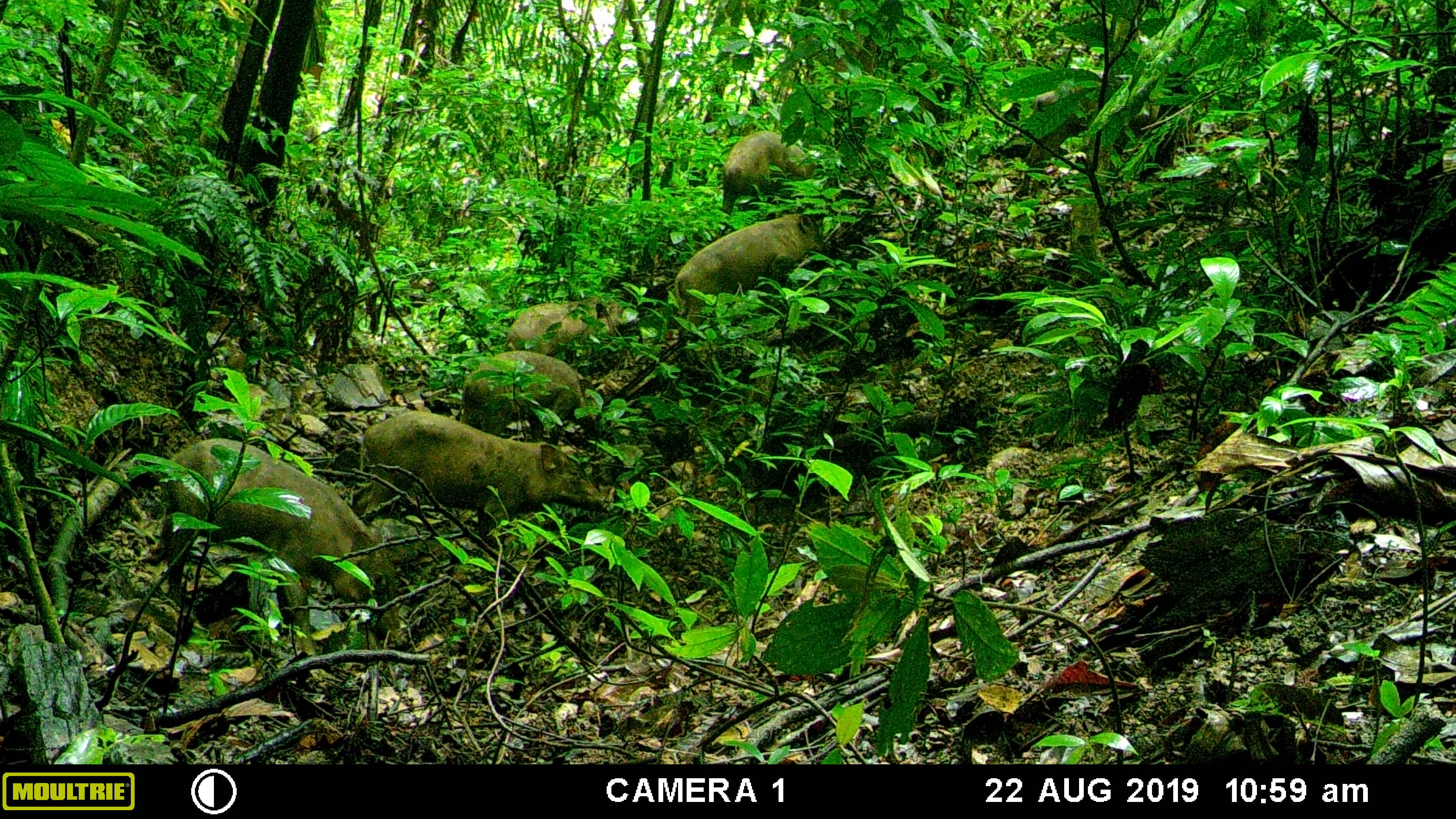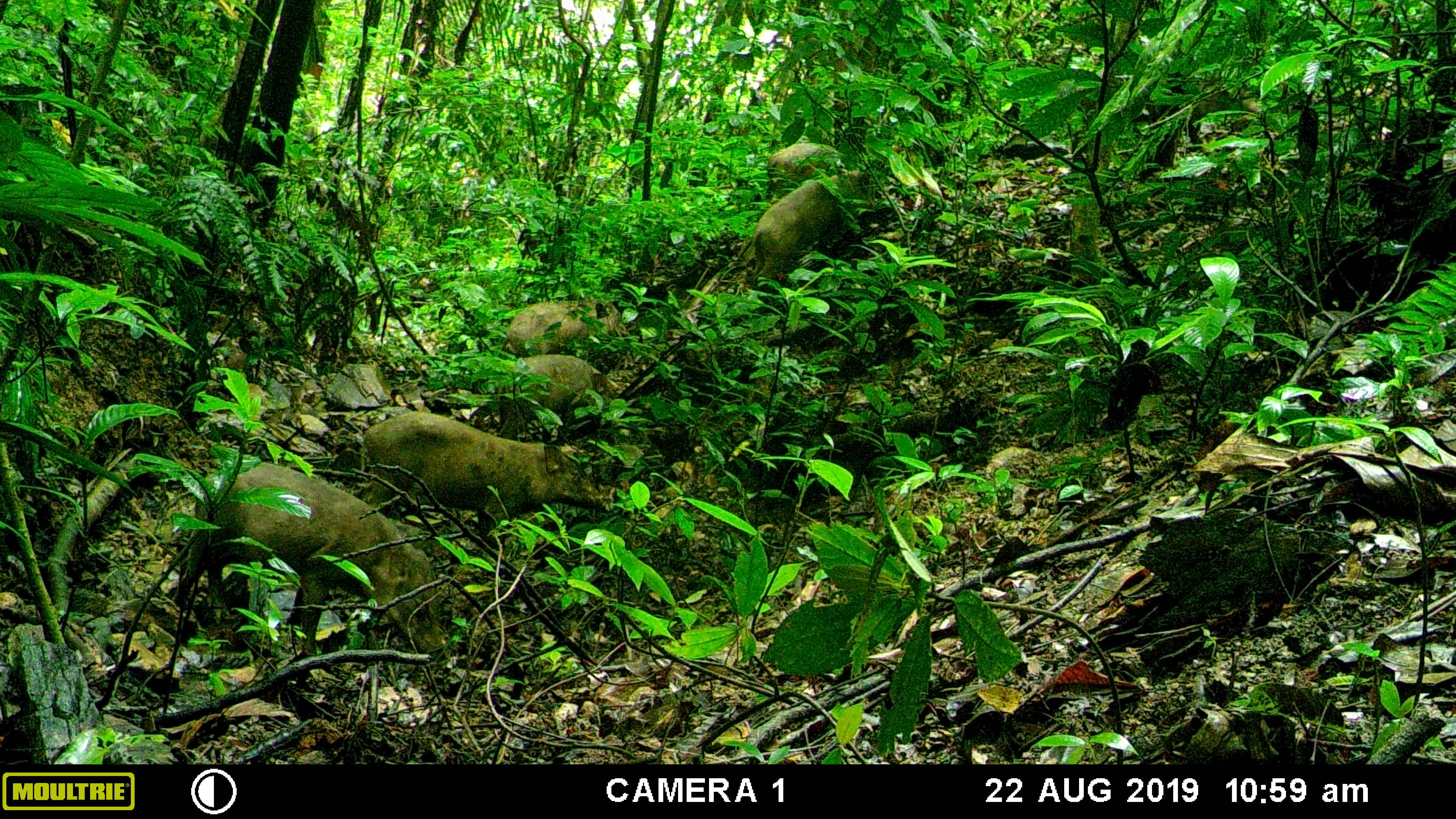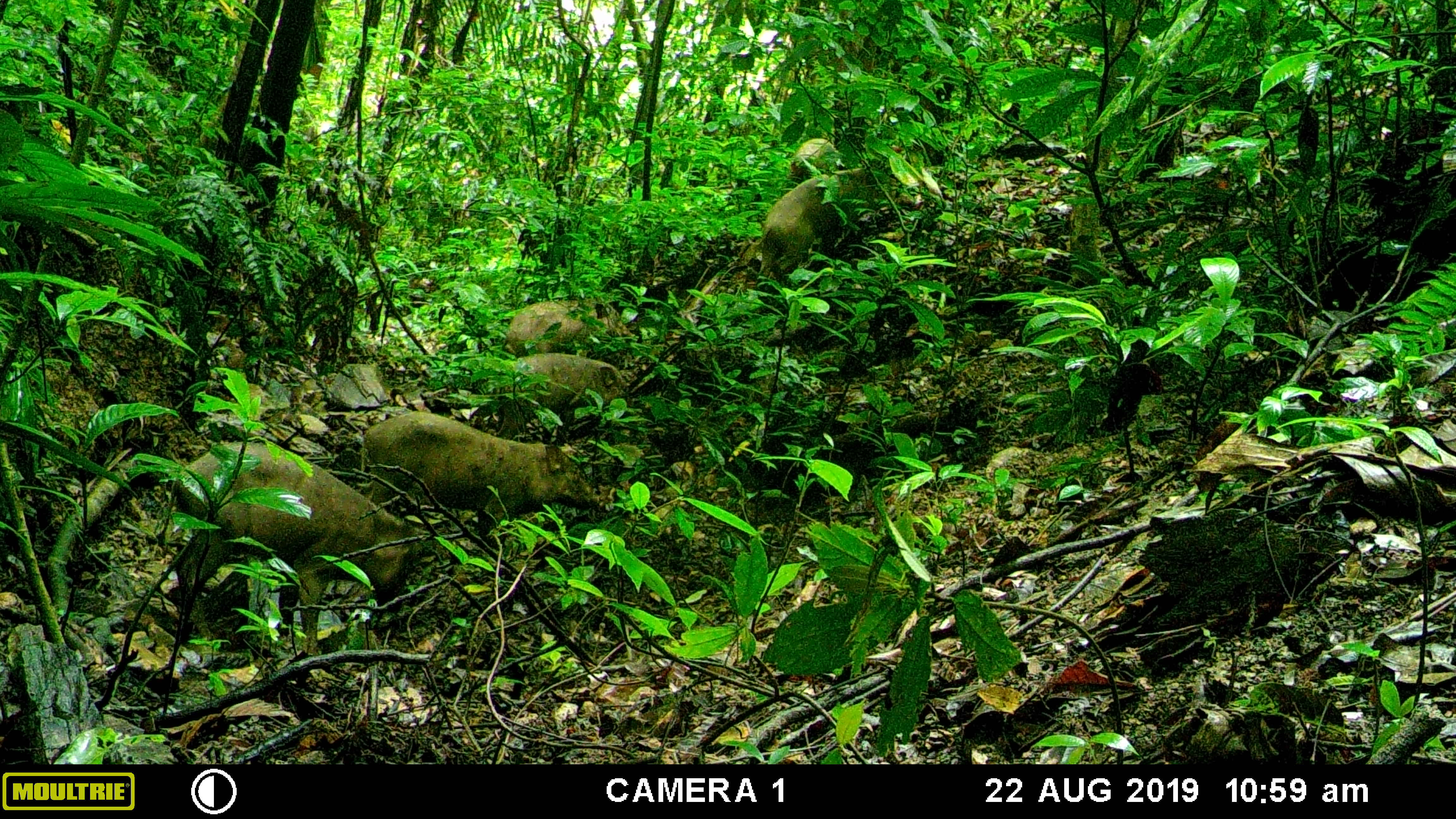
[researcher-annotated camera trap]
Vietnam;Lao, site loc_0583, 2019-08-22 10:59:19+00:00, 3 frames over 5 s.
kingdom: Animalia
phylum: Chordata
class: Mammalia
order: Artiodactyla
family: Suidae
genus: Sus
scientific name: Sus scrofa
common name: eurasian wild pig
Eurasian wild pig (Sus scrofa). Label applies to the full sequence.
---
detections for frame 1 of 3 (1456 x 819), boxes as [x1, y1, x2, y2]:
eurasian wild pig: [162, 438, 404, 662]; [350, 409, 613, 550]; [1021, 70, 1213, 199]; [672, 212, 829, 353]; [458, 350, 595, 442]; [721, 130, 817, 215]; [503, 293, 621, 359]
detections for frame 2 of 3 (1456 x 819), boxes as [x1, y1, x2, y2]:
eurasian wild pig: [173, 460, 447, 663]; [362, 409, 631, 550]; [1072, 76, 1289, 195]; [739, 166, 870, 296]; [497, 354, 630, 443]; [500, 296, 631, 359]; [767, 143, 843, 198]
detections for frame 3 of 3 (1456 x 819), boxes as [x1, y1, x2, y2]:
eurasian wild pig: [156, 439, 415, 655]; [358, 409, 603, 547]; [754, 165, 923, 289]; [496, 353, 629, 444]; [501, 298, 635, 360]; [788, 135, 842, 186]